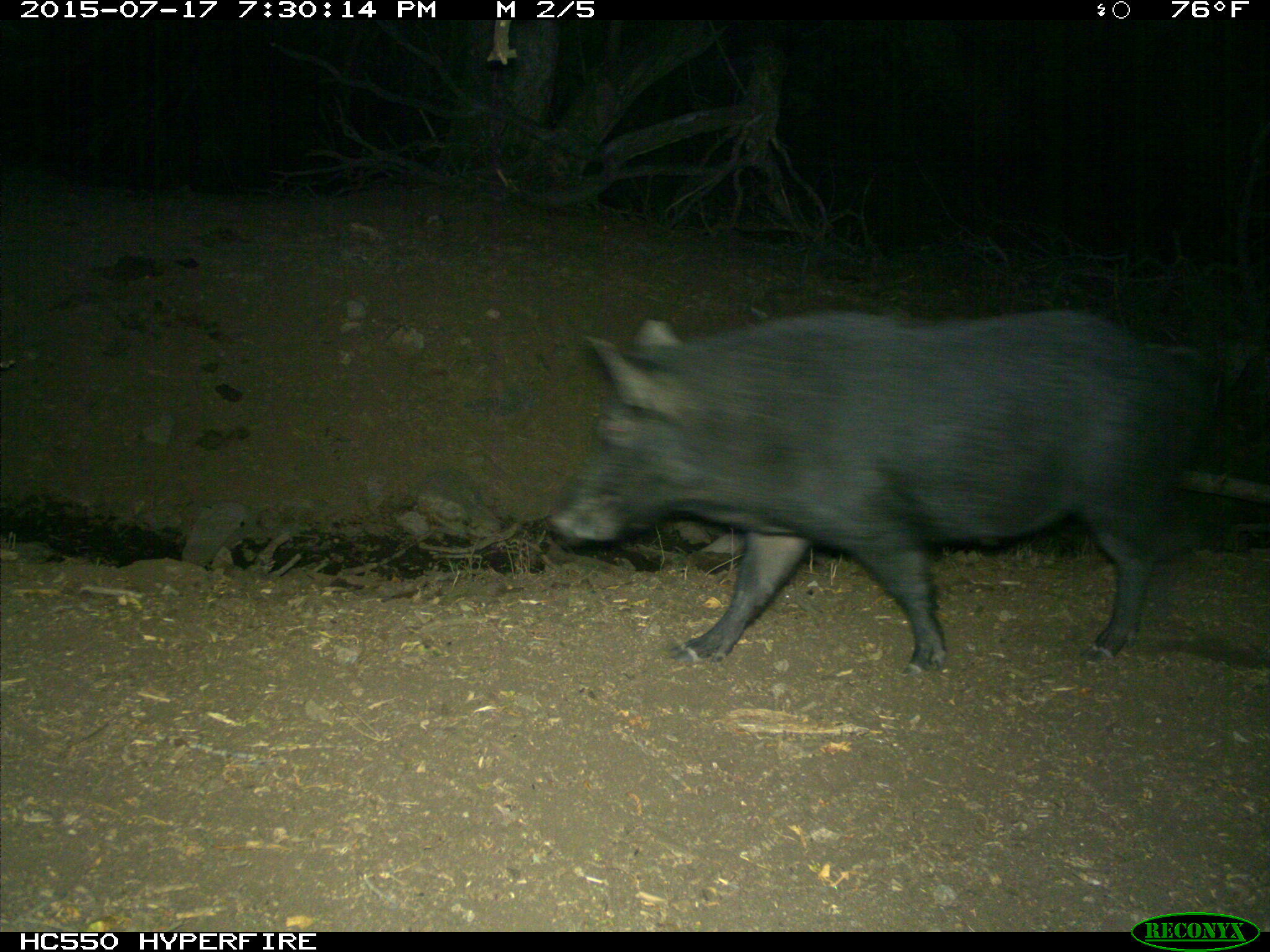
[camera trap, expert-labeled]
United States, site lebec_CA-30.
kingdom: Animalia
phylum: Chordata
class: Mammalia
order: Artiodactyla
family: Suidae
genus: Sus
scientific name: Sus scrofa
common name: wild boar